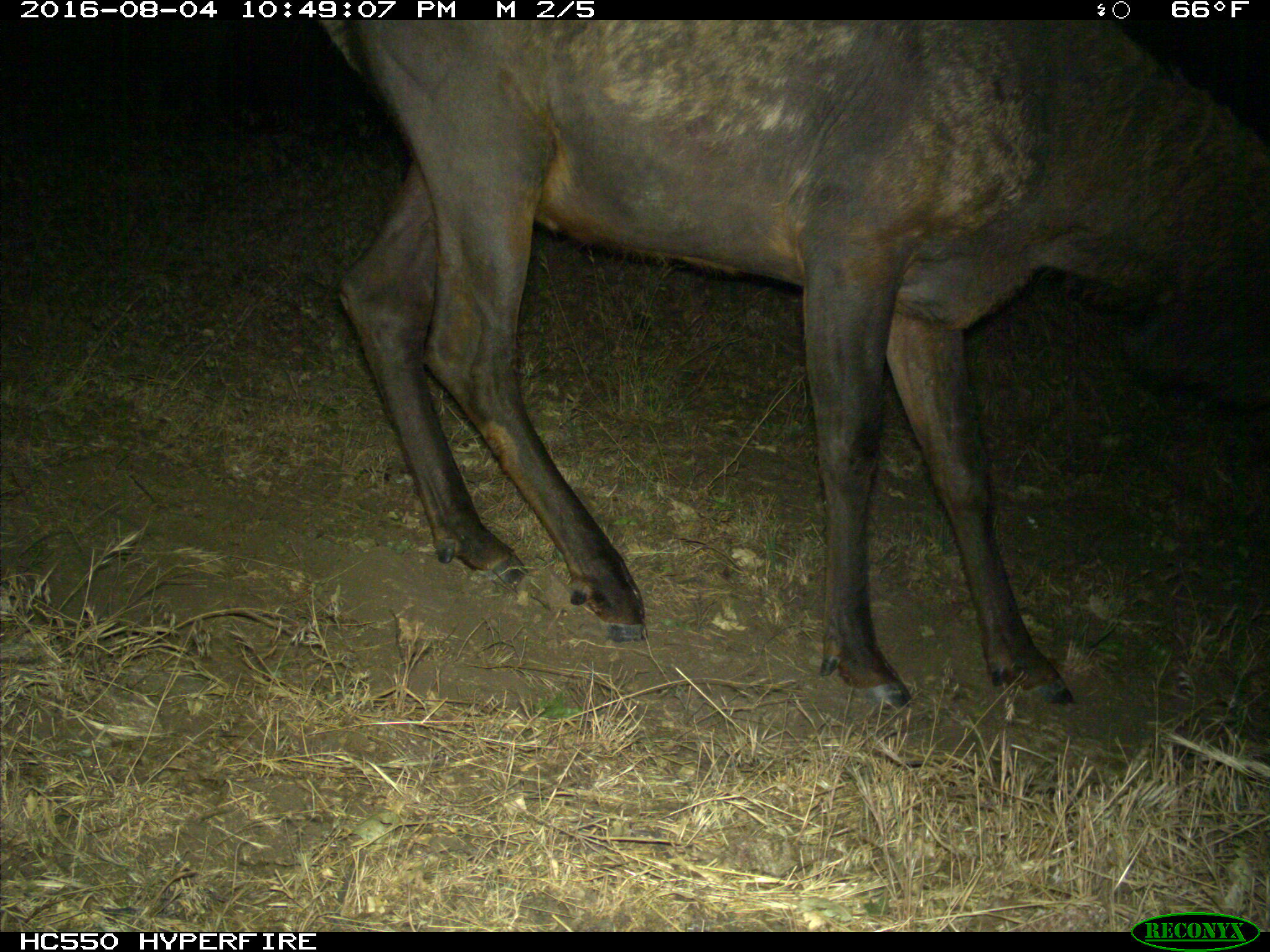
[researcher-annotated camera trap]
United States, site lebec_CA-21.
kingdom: Animalia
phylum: Chordata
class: Mammalia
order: Artiodactyla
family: Cervidae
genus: Cervus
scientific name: Cervus canadensis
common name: elk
Cervus canadensis (elk).